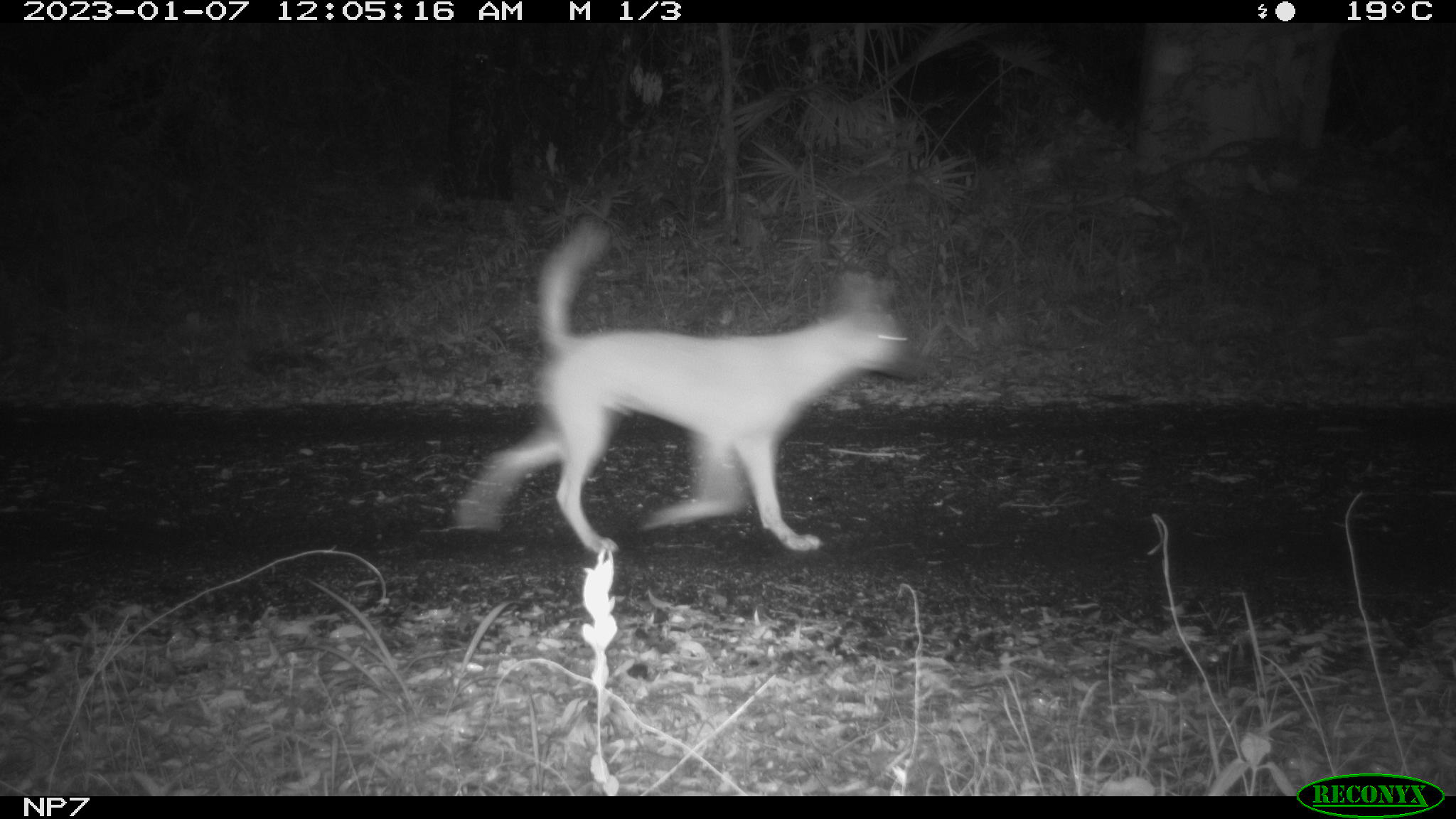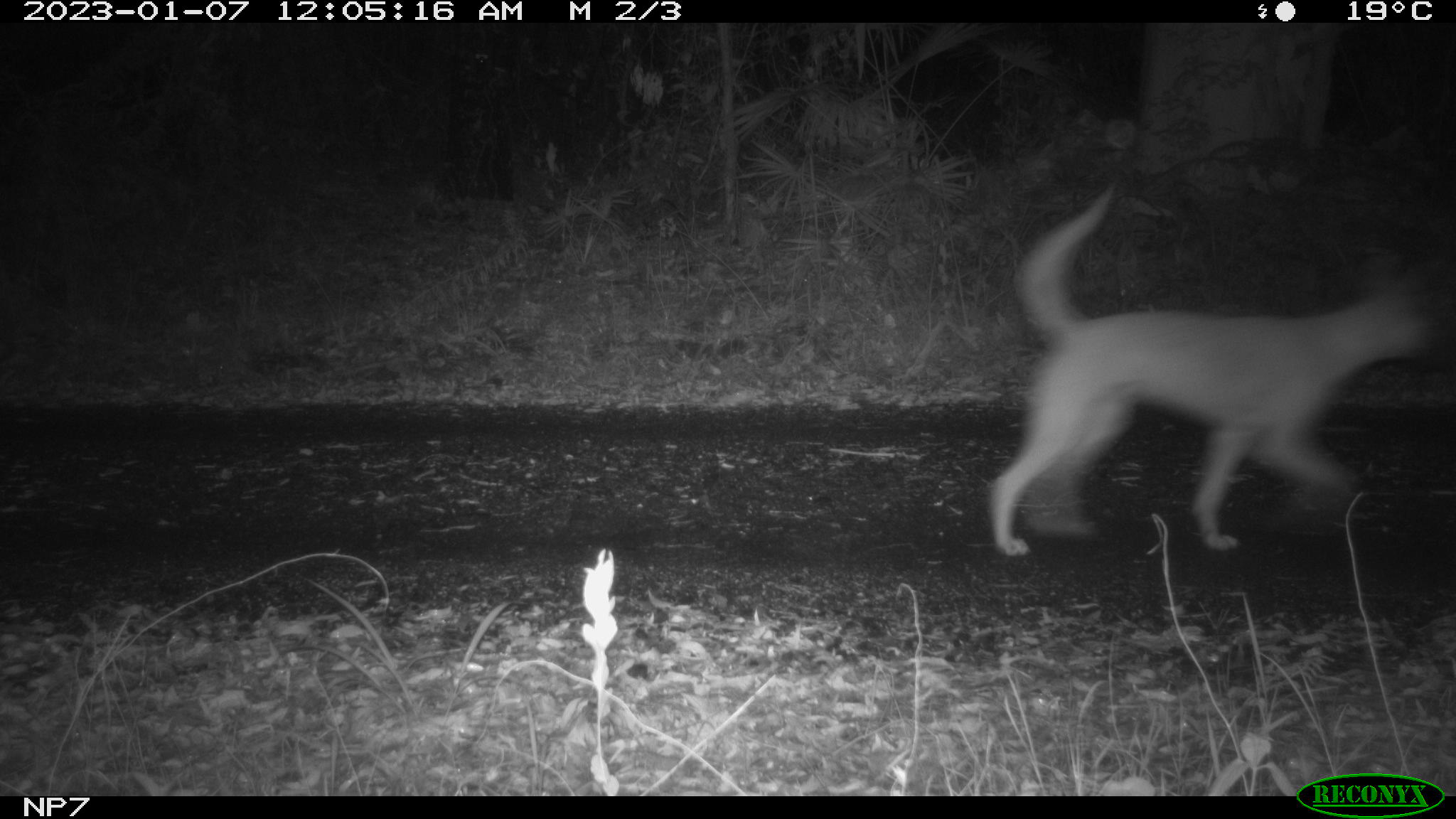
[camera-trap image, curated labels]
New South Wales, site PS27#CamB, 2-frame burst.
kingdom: Animalia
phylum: Chordata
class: Mammalia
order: Carnivora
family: Canidae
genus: Canis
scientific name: Canis familiaris dingo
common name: dingo